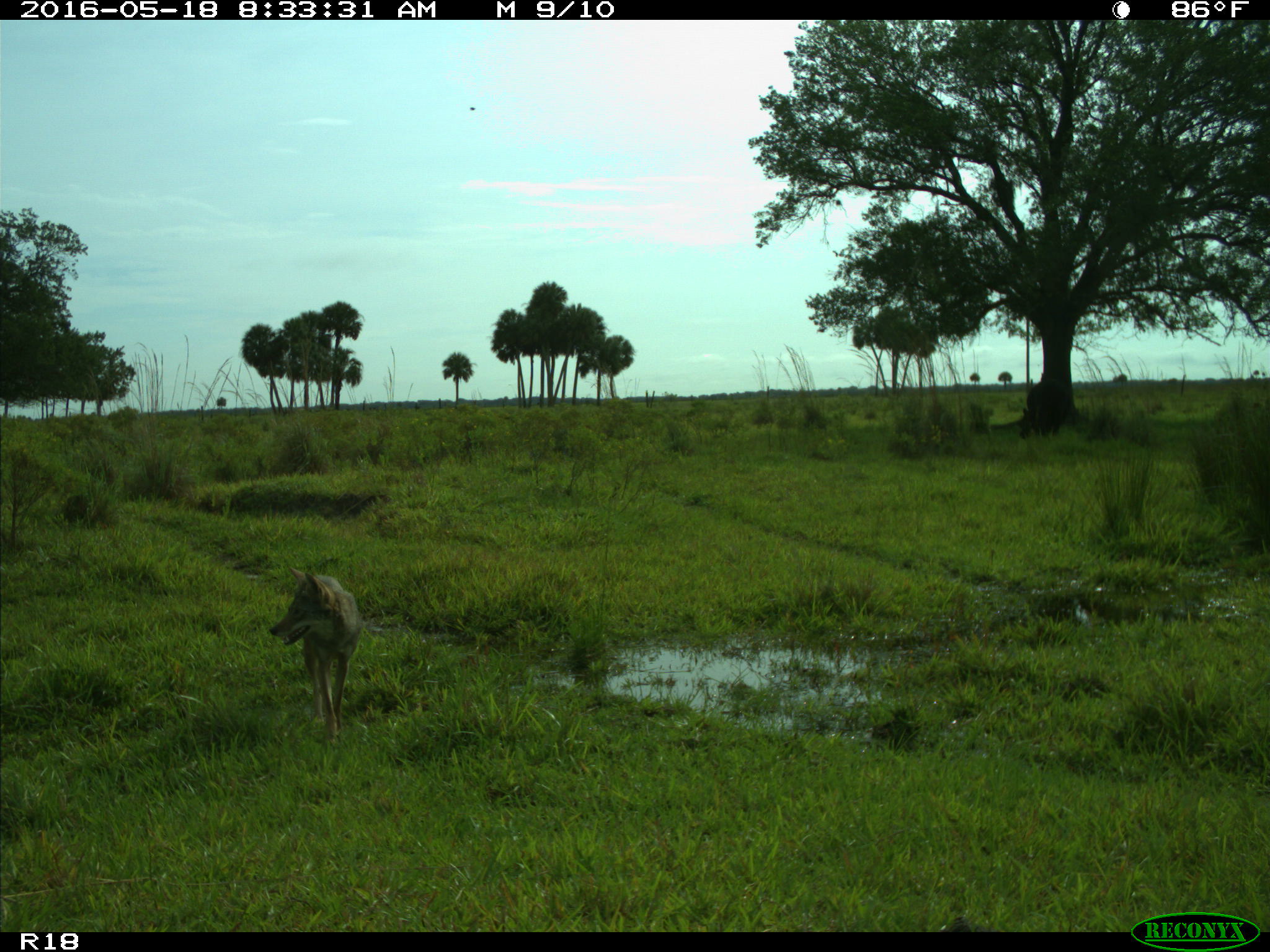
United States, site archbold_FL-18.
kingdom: Animalia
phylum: Chordata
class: Mammalia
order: Carnivora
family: Canidae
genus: Canis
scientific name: Canis latrans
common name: coyote